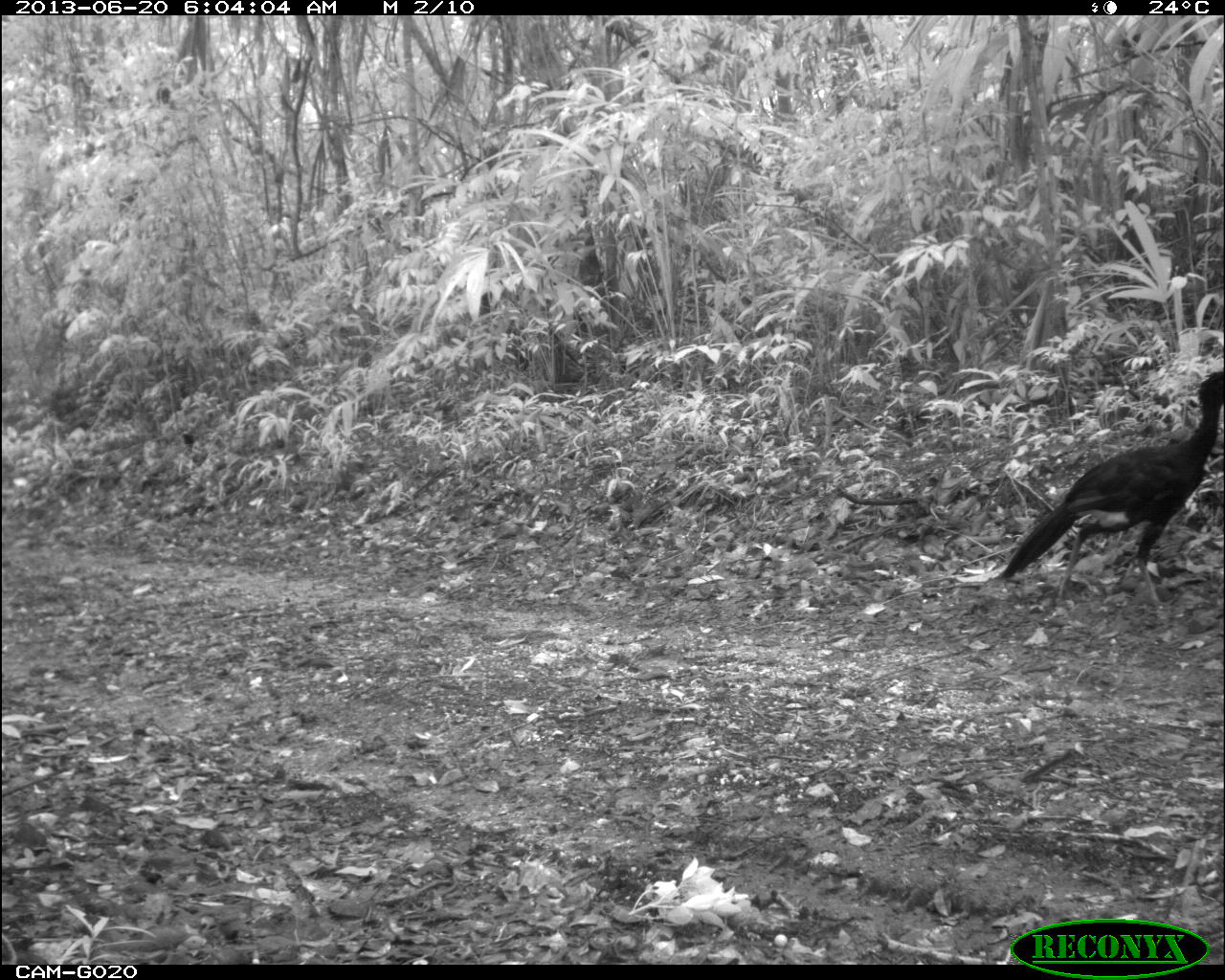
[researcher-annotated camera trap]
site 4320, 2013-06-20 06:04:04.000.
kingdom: Animalia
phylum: Chordata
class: Aves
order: Galliformes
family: Cracidae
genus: Crax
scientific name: Crax rubra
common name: great curassow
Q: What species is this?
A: Crax rubra (great curassow).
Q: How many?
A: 1.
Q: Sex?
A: Male.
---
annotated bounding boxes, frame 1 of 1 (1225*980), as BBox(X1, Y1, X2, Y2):
crax rubra: BBox(998, 369, 1225, 616)